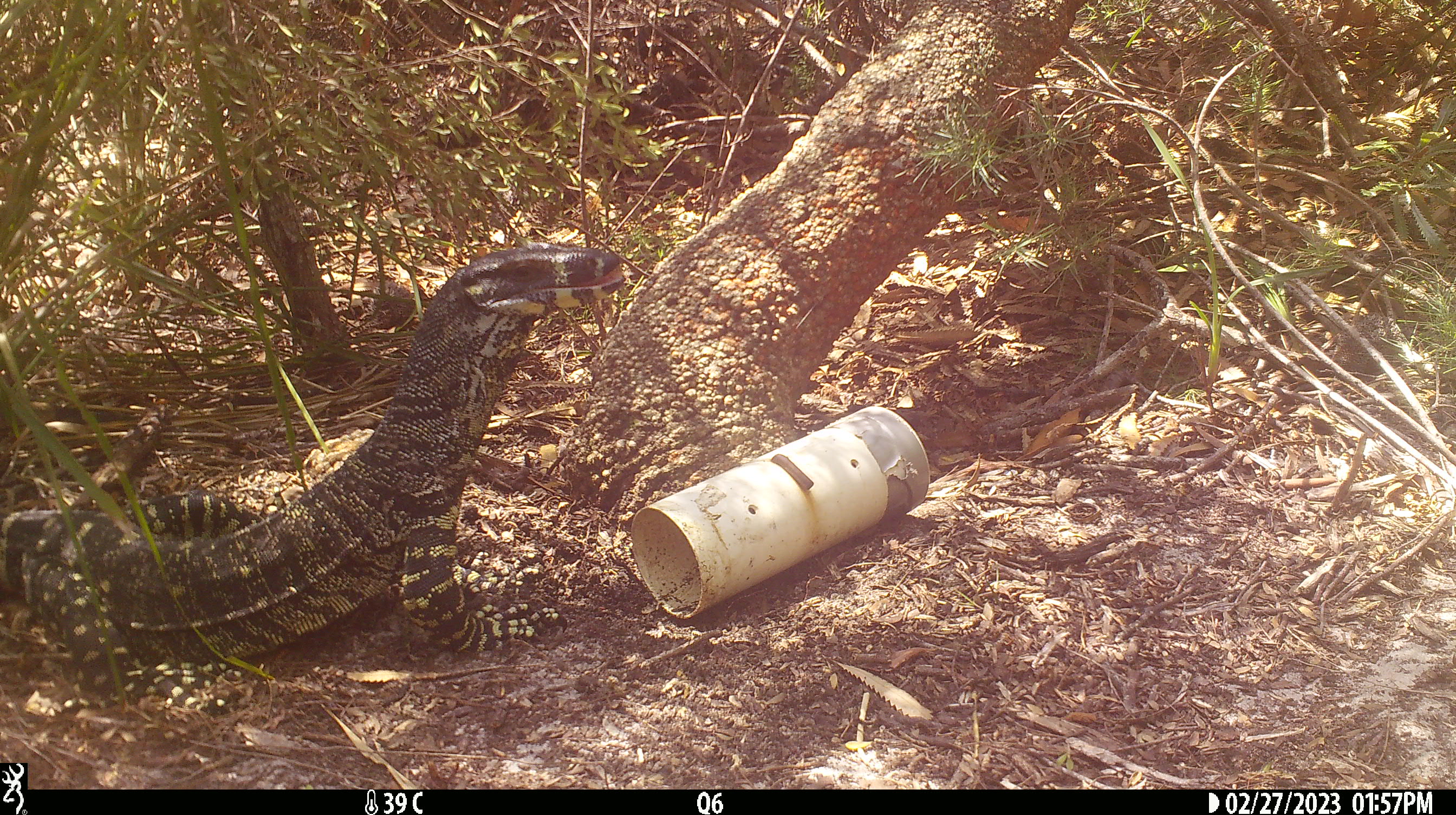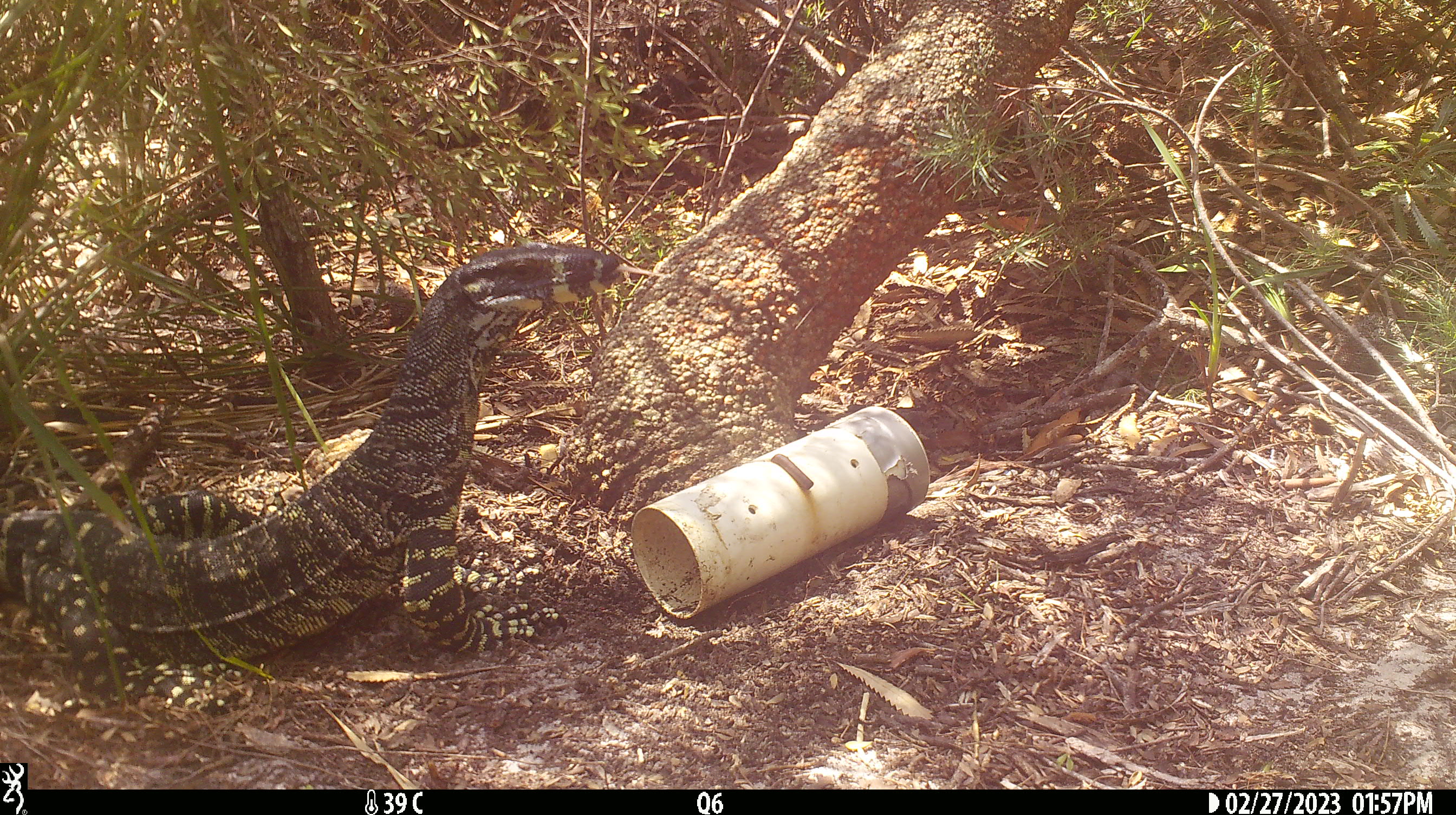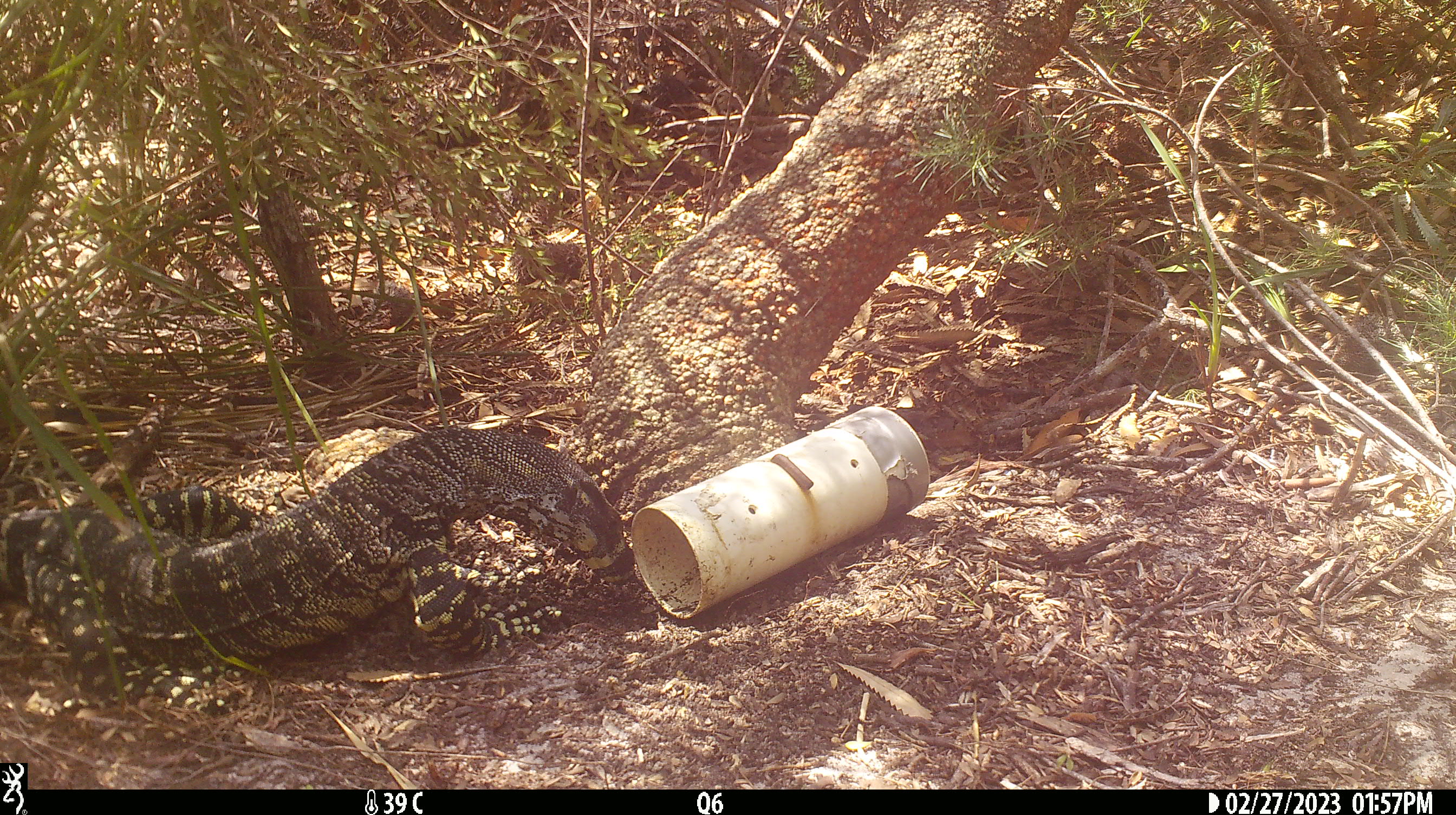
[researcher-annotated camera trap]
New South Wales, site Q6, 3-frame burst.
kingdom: Animalia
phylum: Chordata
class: Reptilia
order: Squamata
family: Varanidae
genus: Varanus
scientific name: Varanus varius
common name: lace monitor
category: goanna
Goanna (lace monitor) (Varanus varius).